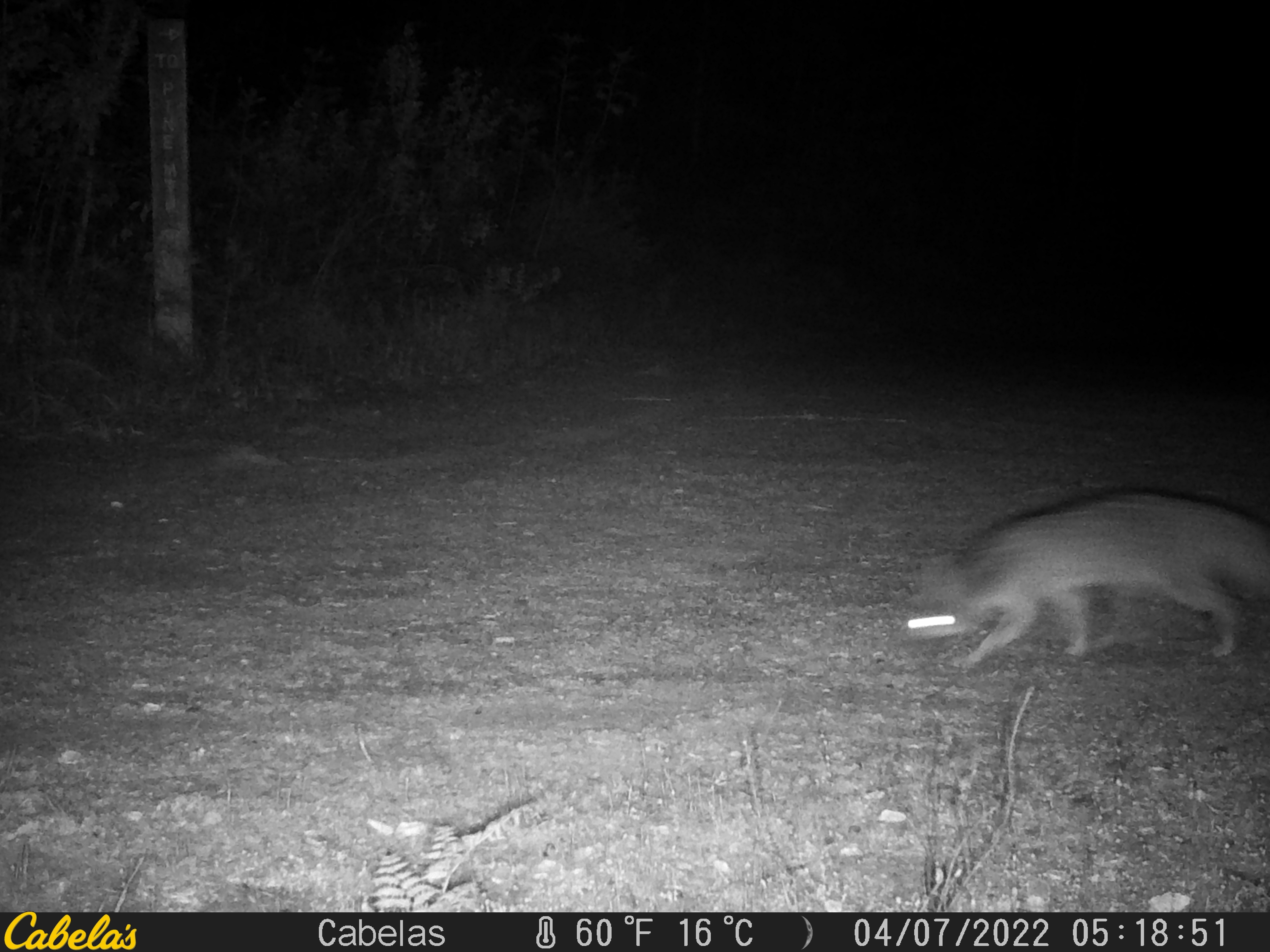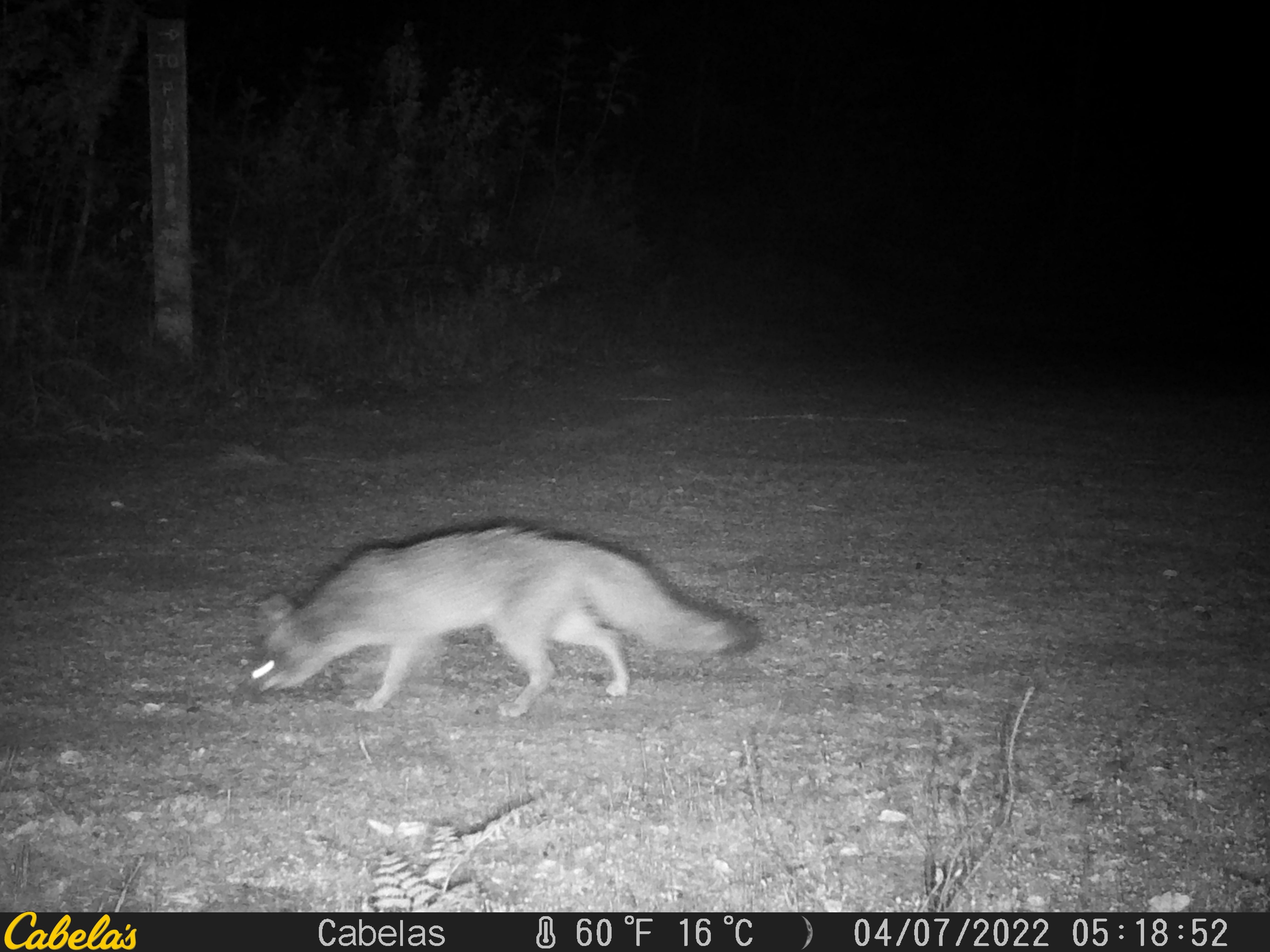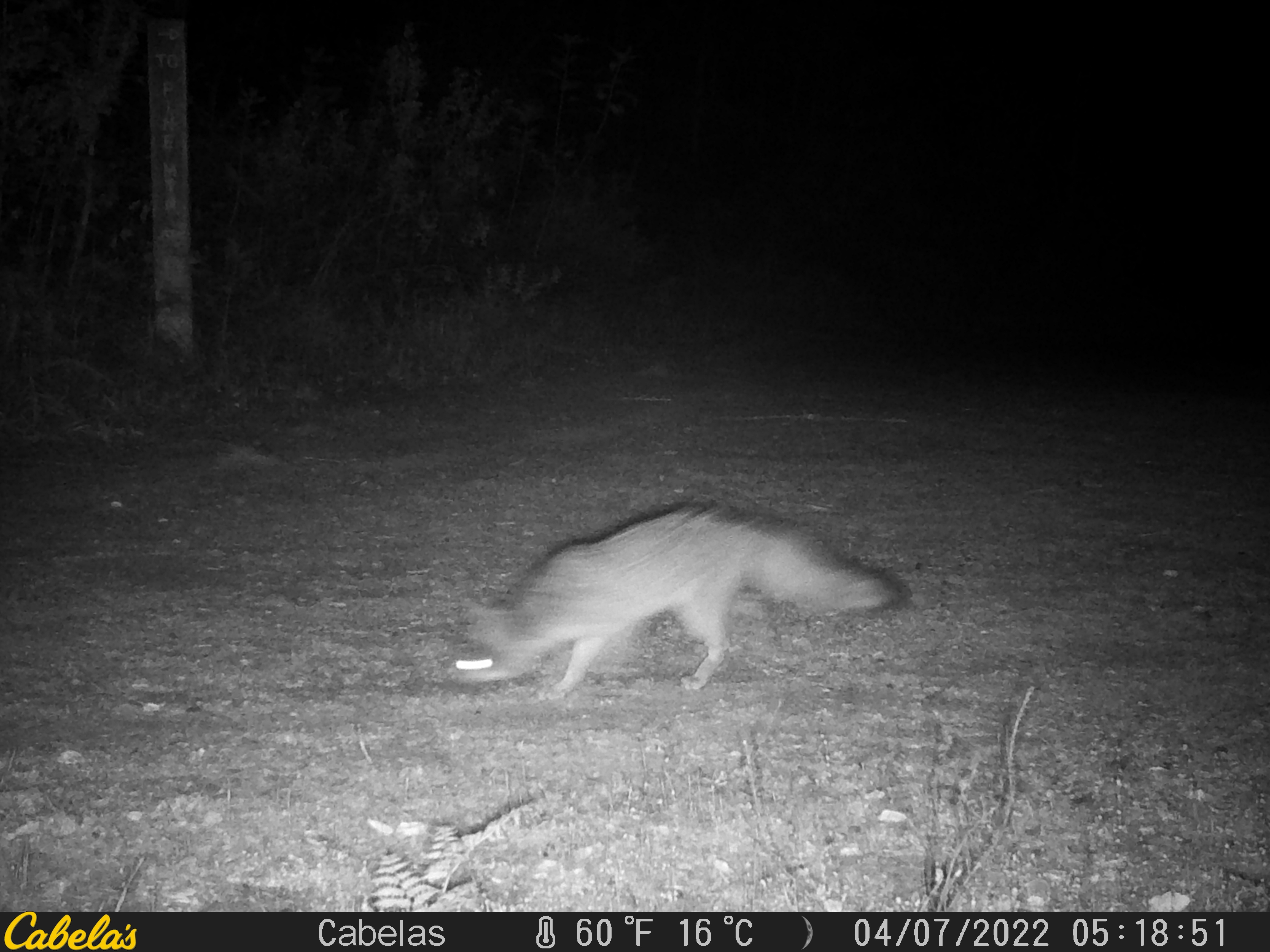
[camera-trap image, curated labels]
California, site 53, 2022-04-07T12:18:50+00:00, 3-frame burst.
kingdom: Animalia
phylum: Chordata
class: Mammalia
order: Carnivora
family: Canidae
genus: Urocyon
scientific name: Urocyon cinereoargenteus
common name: gray fox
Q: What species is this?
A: Gray fox (Urocyon cinereoargenteus).